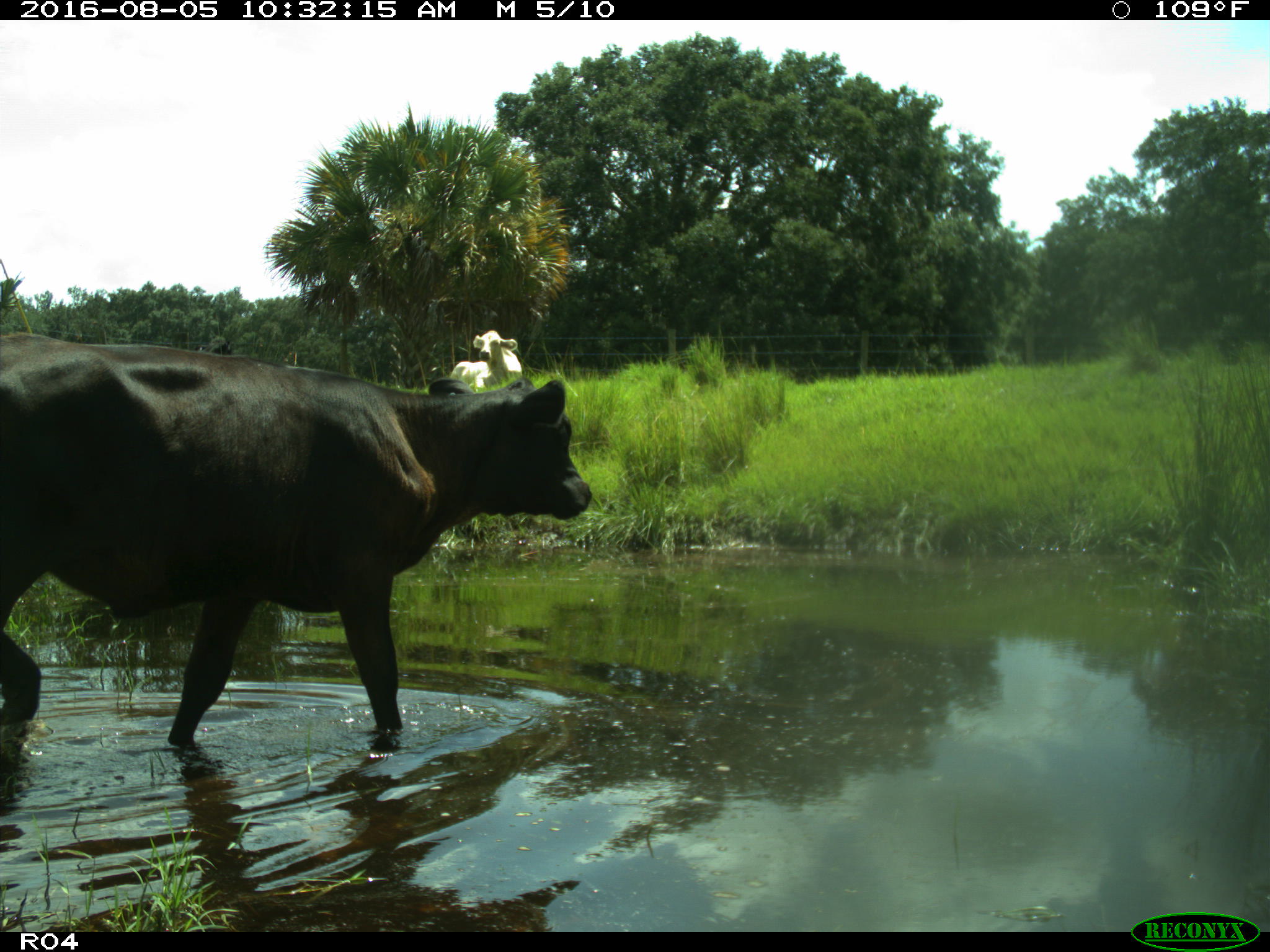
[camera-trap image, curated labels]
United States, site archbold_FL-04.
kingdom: Animalia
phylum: Chordata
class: Mammalia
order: Artiodactyla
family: Bovidae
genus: Bos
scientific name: Bos taurus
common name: domestic cow